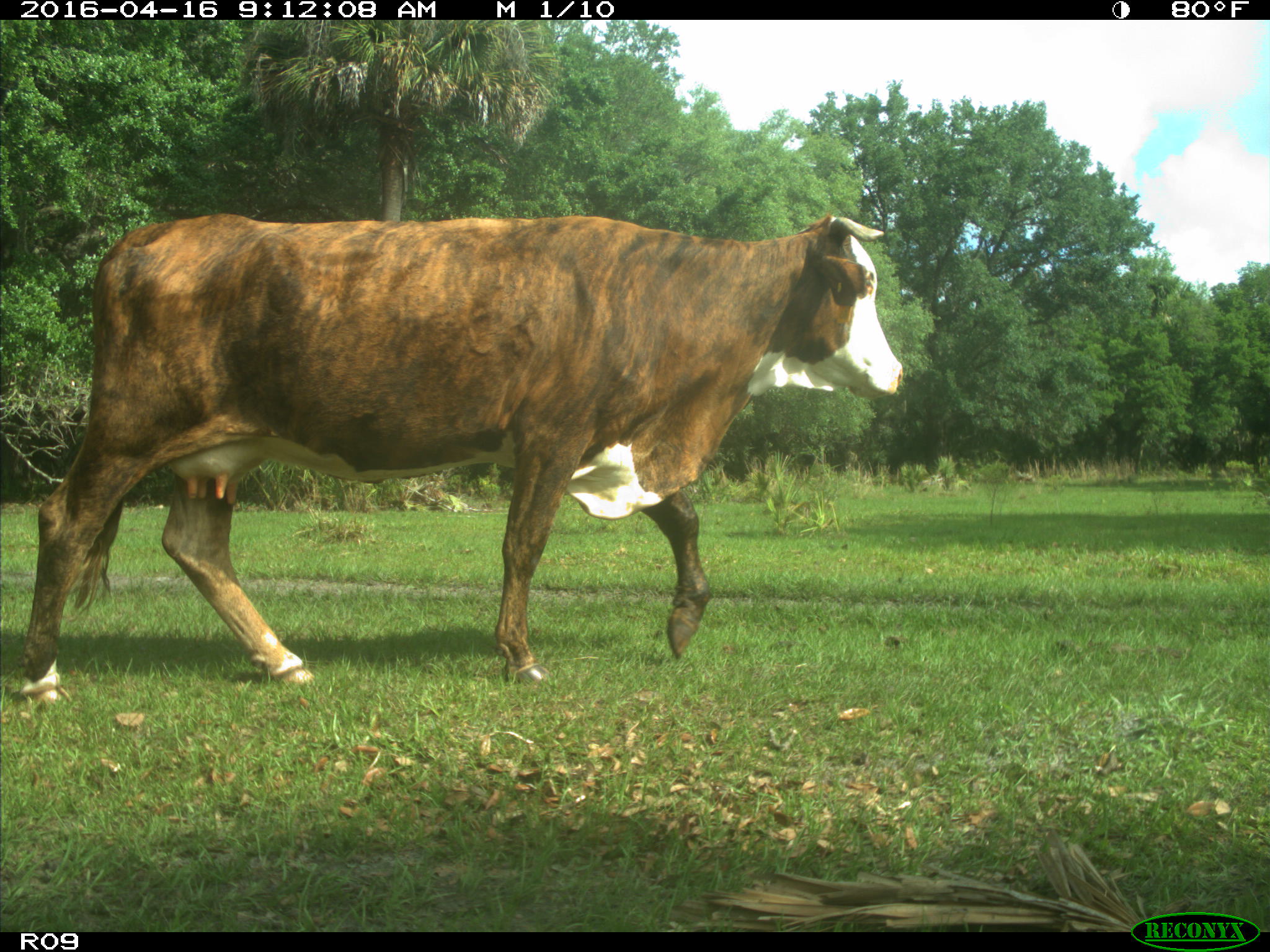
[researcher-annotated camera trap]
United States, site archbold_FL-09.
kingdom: Animalia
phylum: Chordata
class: Mammalia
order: Artiodactyla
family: Bovidae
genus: Bos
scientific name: Bos taurus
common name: domestic cow